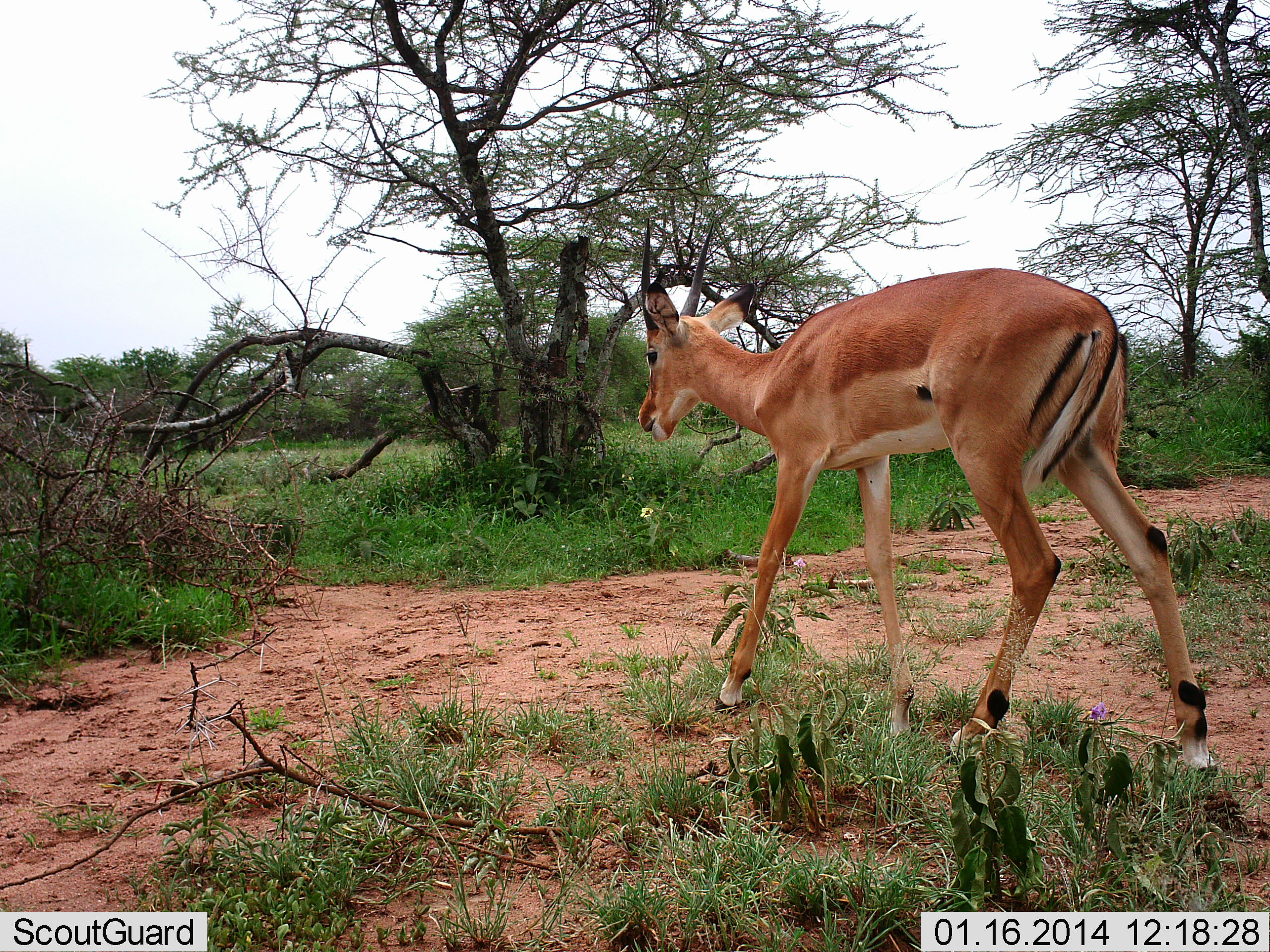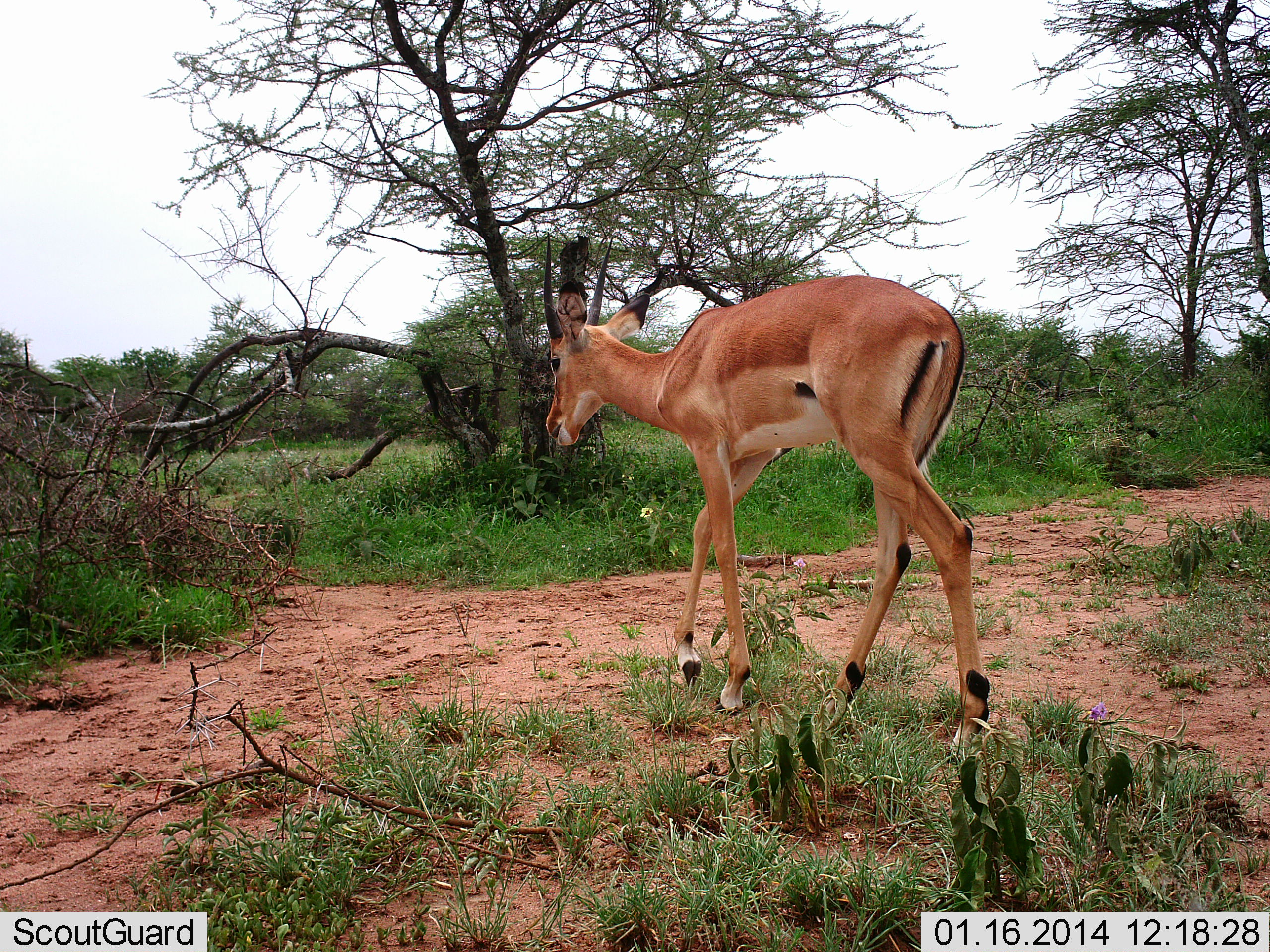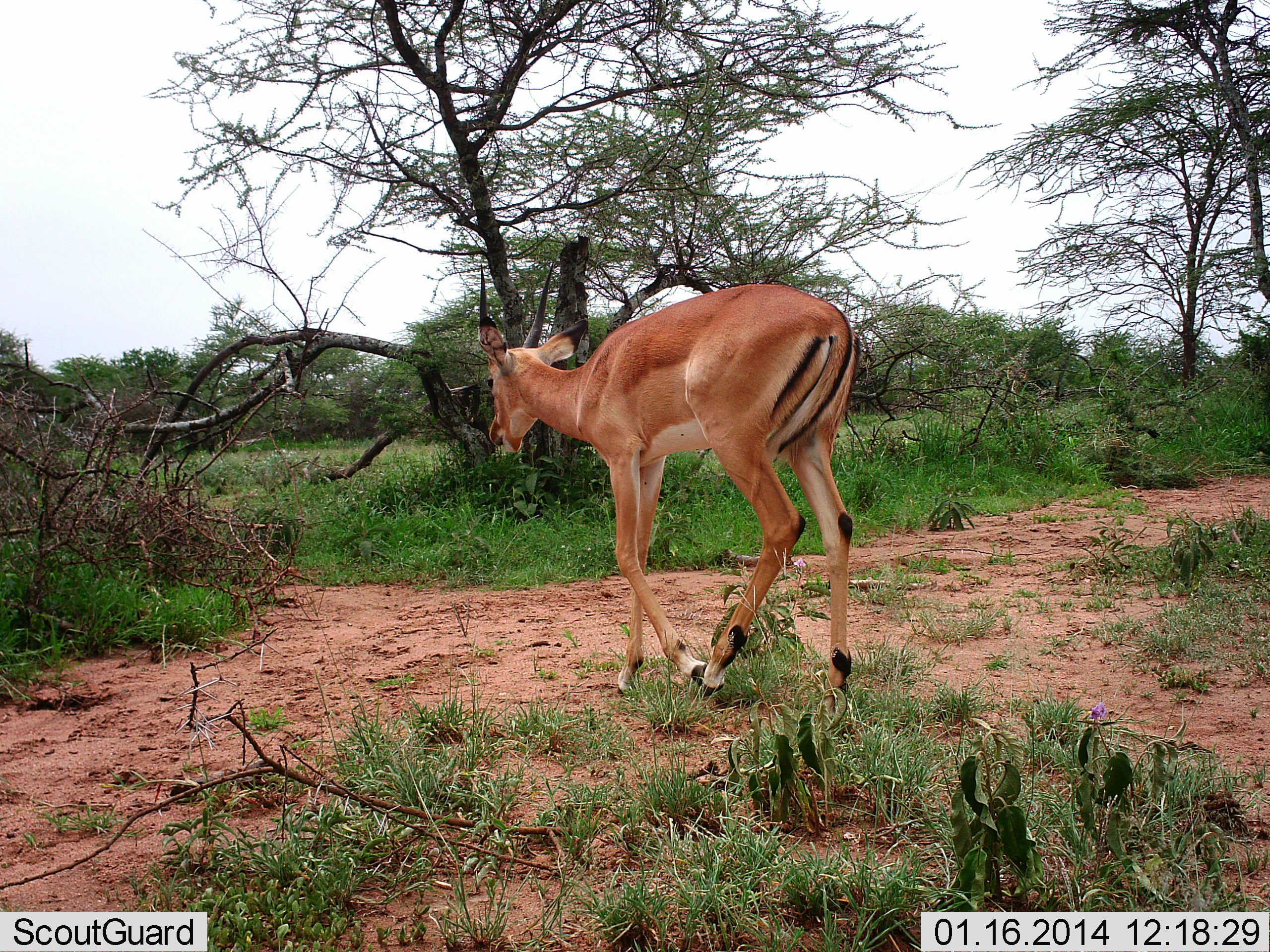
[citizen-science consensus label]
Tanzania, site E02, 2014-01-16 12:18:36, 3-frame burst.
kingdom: Animalia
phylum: Chordata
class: Mammalia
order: Artiodactyla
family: Bovidae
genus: Aepyceros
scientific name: Aepyceros melampus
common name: impala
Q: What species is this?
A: Impala (Aepyceros melampus).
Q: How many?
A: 1.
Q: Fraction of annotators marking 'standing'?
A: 0%.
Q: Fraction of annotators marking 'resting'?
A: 0%.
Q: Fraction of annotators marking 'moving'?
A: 100%.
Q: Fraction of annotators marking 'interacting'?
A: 0%.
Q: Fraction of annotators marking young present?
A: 0%.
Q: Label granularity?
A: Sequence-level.